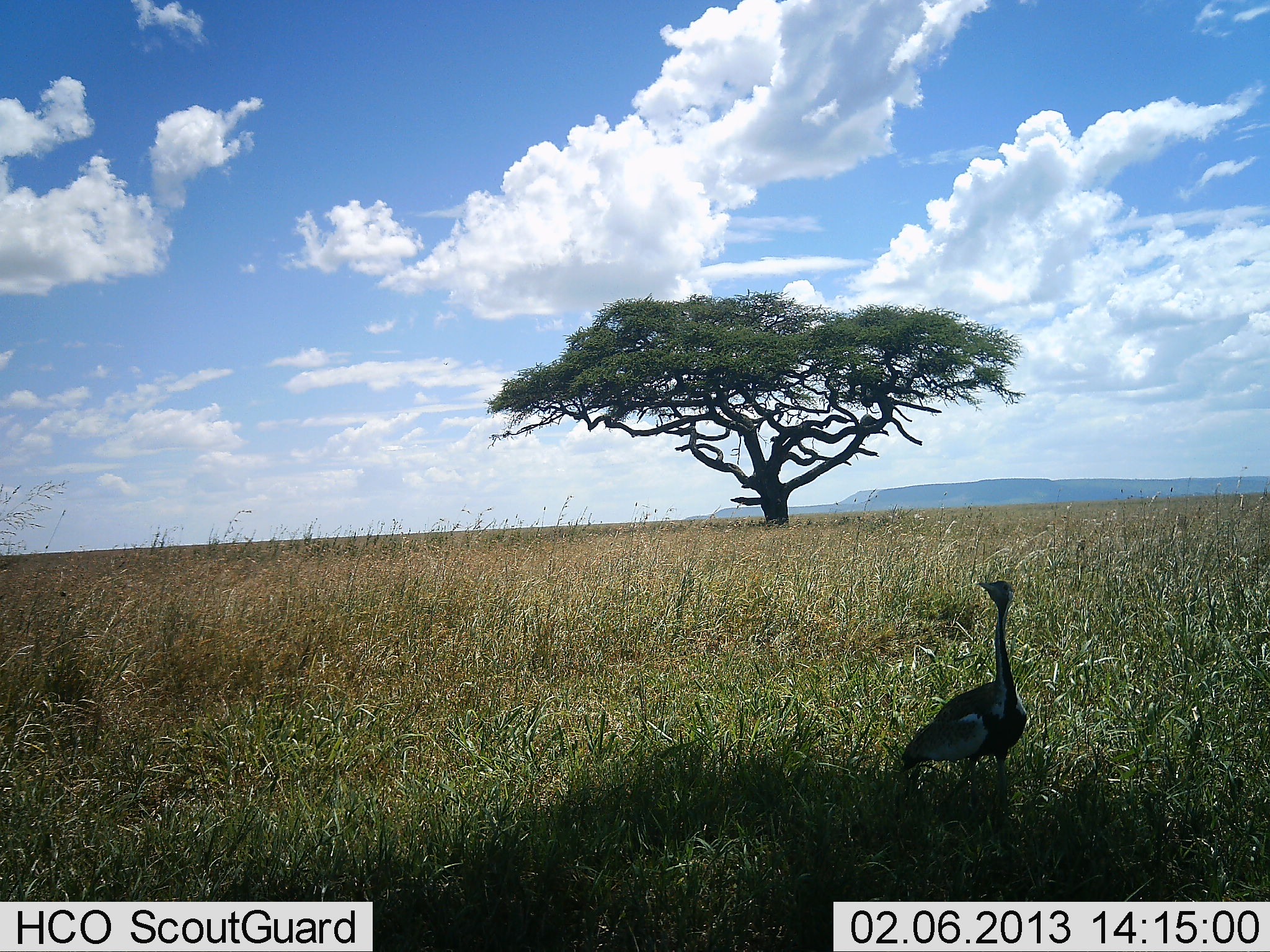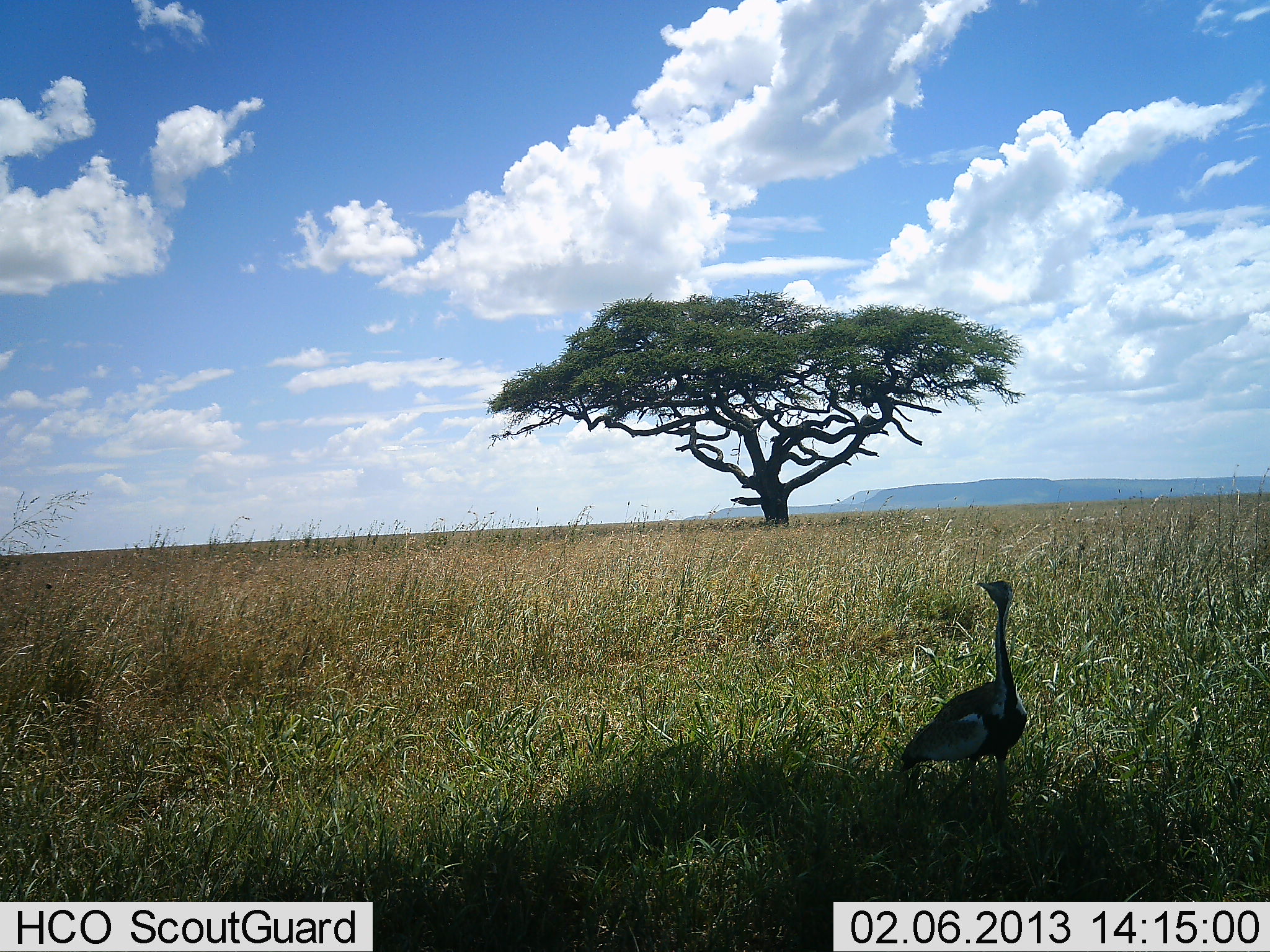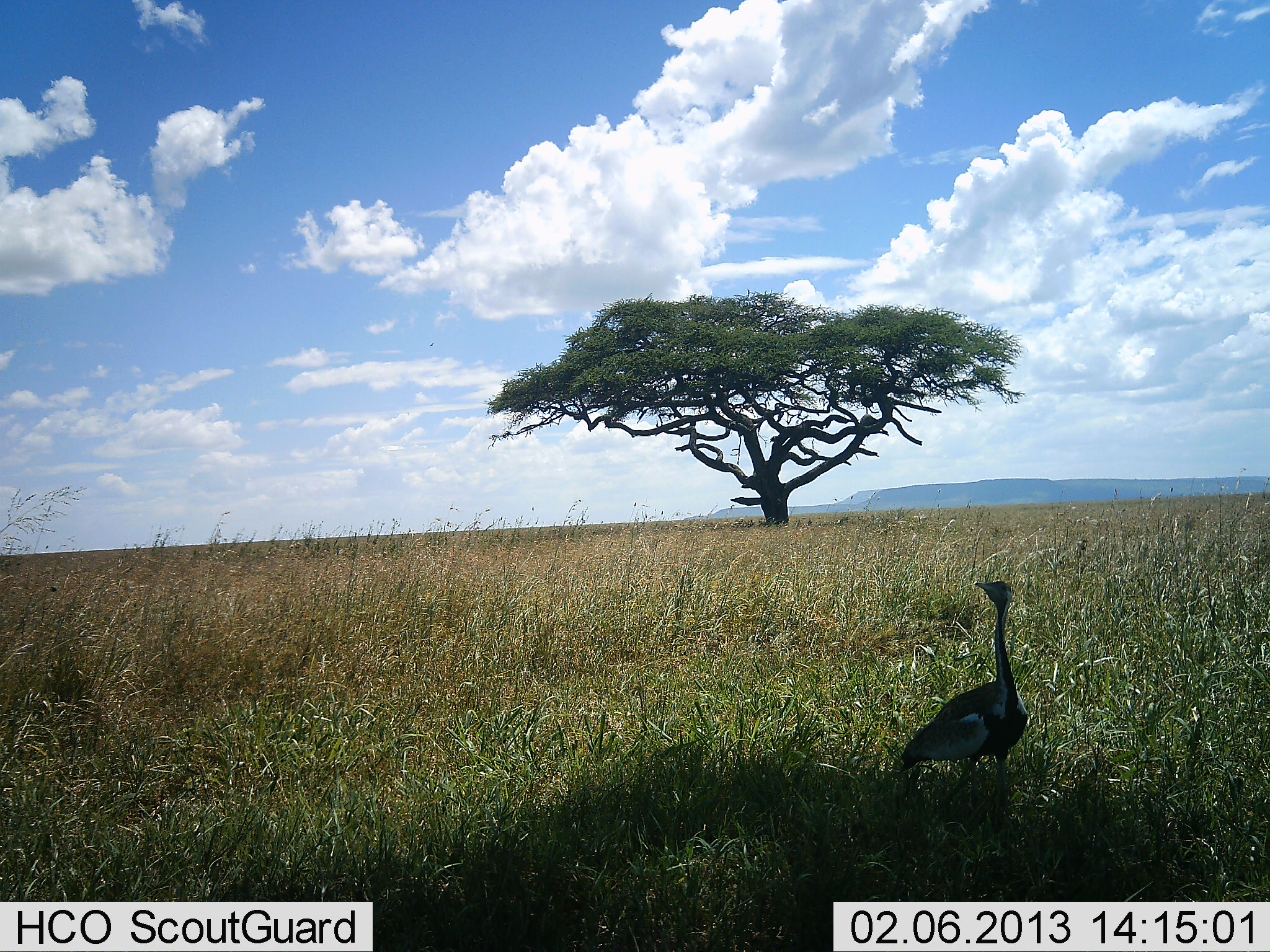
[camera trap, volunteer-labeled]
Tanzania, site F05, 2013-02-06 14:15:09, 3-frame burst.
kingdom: Animalia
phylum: Chordata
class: Aves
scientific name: Aves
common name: bird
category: otherbird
Otherbird (bird) (Aves), count 1. Behavior (volunteer vote fractions): standing 96%, resting 0%, moving 4%, interacting 0%. Young present (vote fraction): 0%. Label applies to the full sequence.